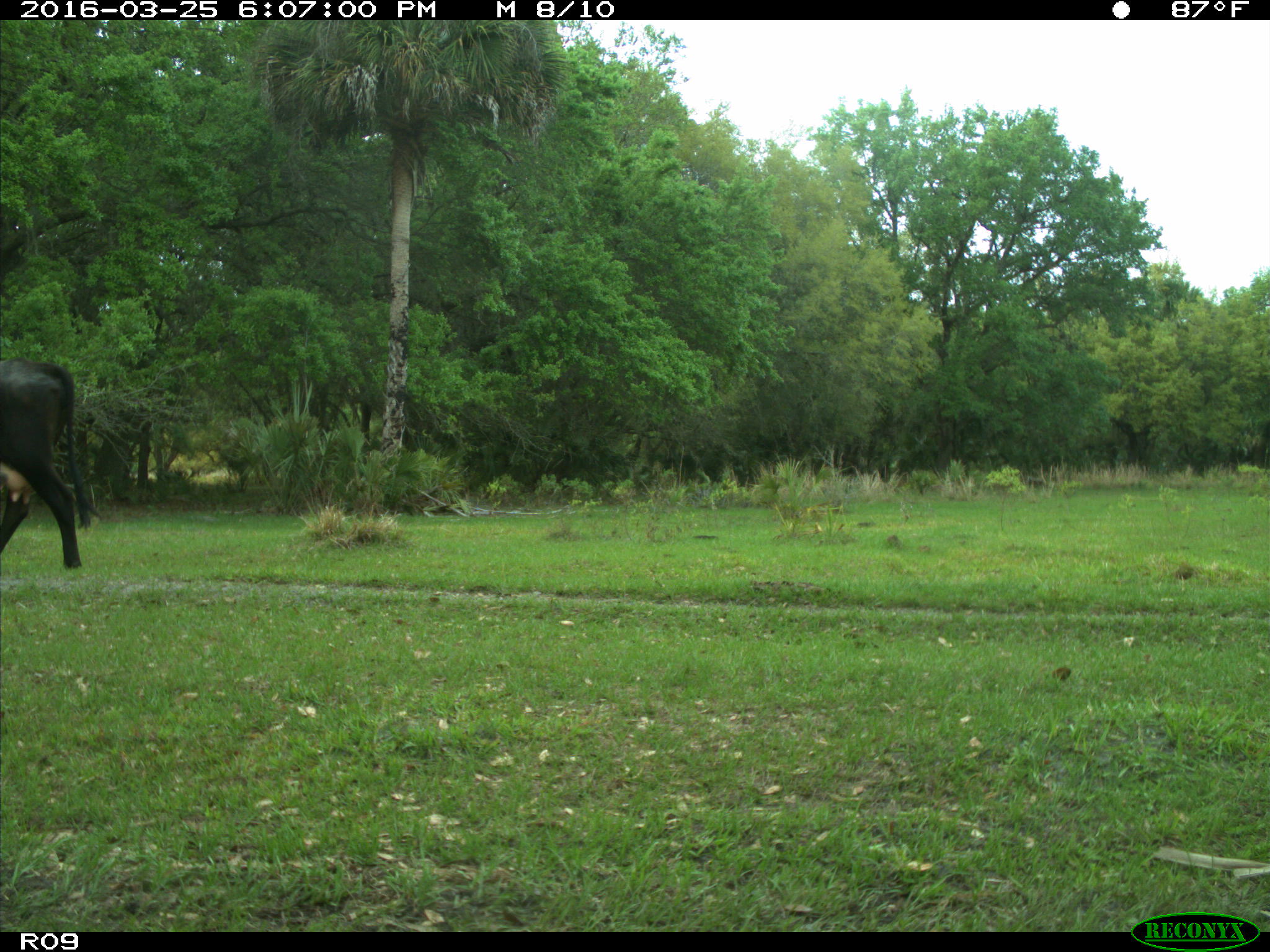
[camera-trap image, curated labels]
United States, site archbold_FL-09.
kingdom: Animalia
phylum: Chordata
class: Mammalia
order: Artiodactyla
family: Bovidae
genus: Bos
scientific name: Bos taurus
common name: domestic cow